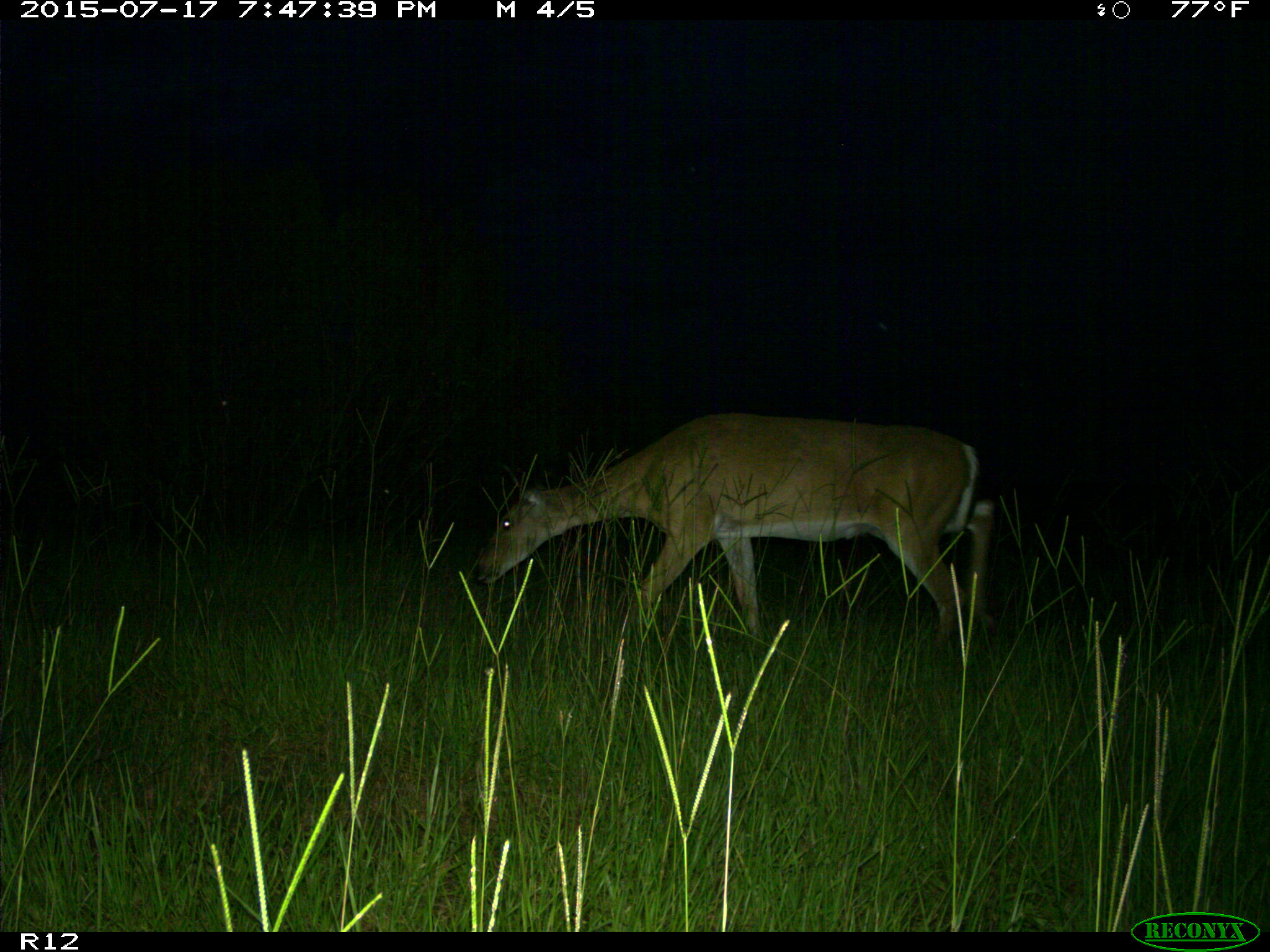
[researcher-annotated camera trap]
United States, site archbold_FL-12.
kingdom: Animalia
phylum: Chordata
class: Mammalia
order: Artiodactyla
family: Cervidae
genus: Odocoileus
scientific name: Odocoileus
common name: deer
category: unidentified deer